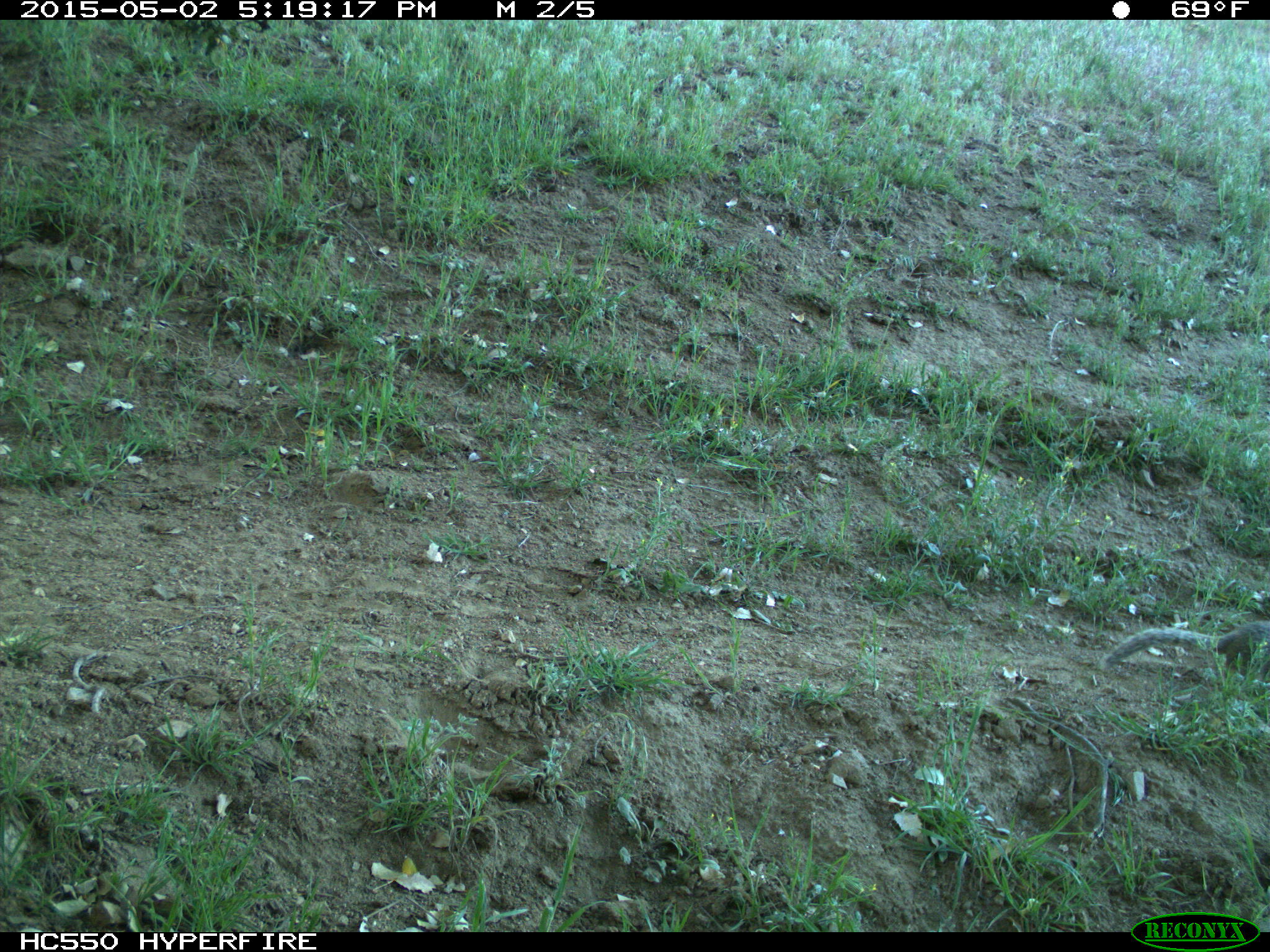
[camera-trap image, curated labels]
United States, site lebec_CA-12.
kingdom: Animalia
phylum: Chordata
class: Mammalia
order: Rodentia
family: Sciuridae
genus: Otospermophilus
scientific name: Otospermophilus beecheyi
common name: california ground squirrel